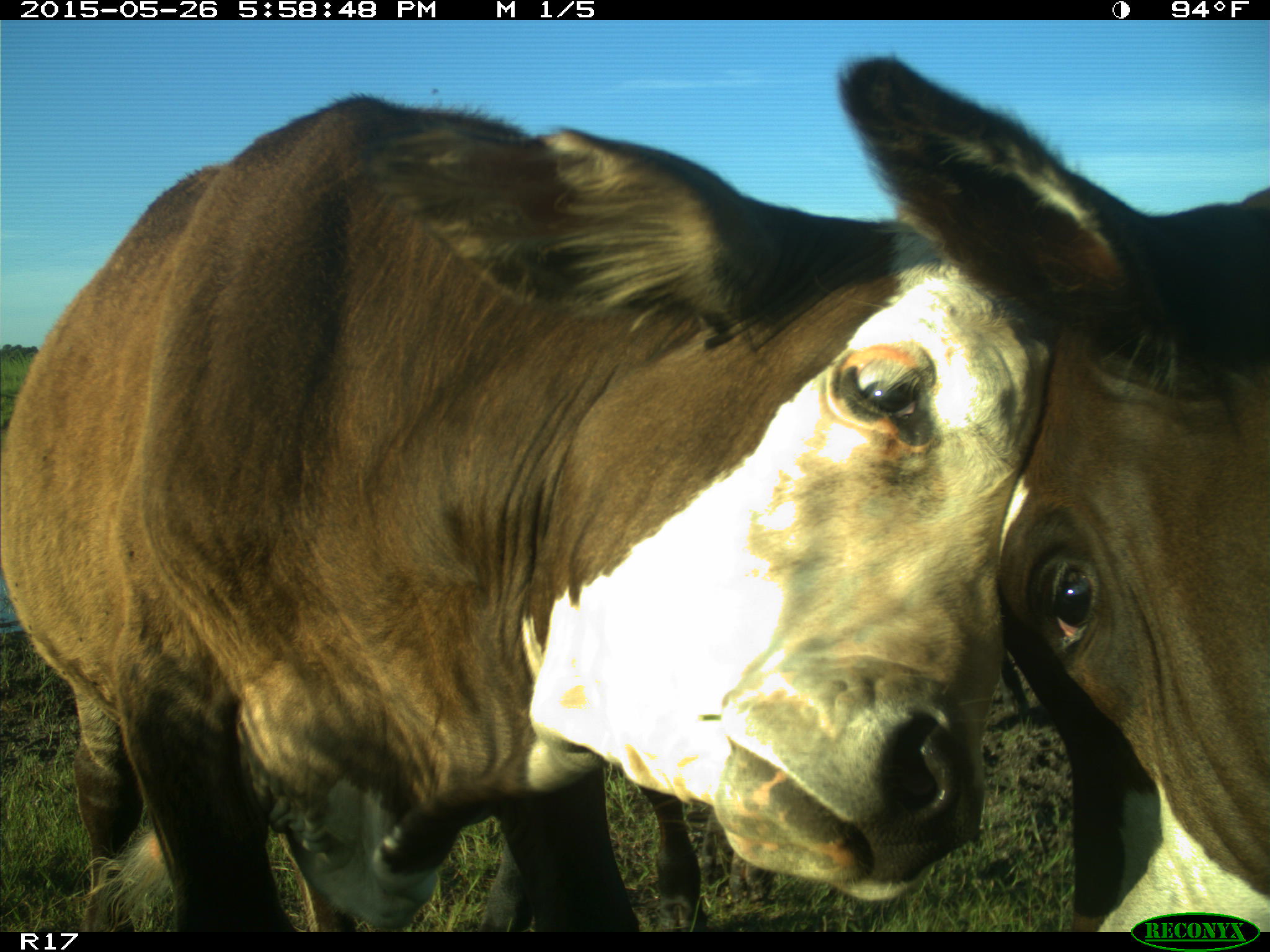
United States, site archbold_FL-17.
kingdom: Animalia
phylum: Chordata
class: Mammalia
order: Artiodactyla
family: Bovidae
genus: Bos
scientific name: Bos taurus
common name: domestic cow